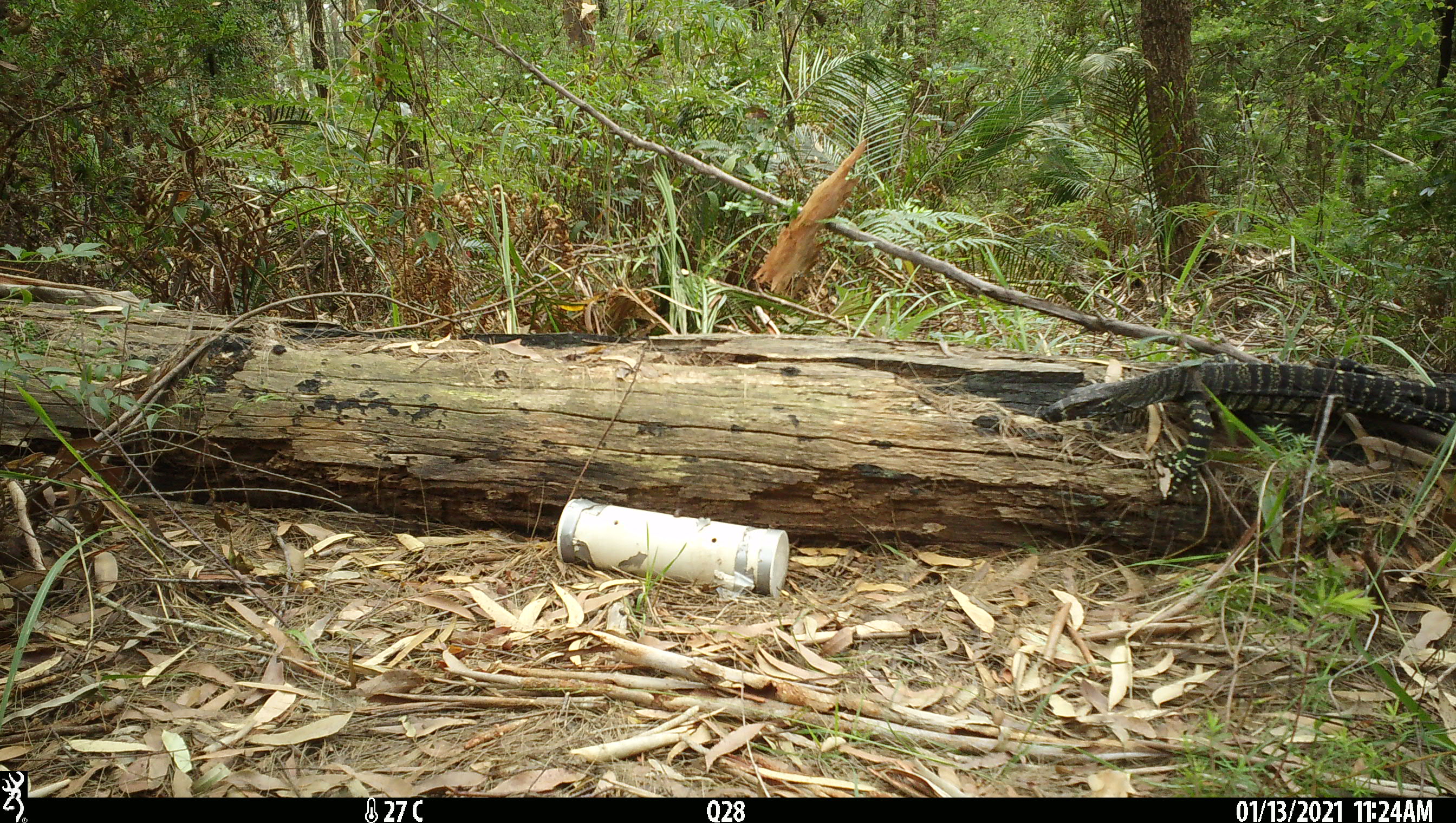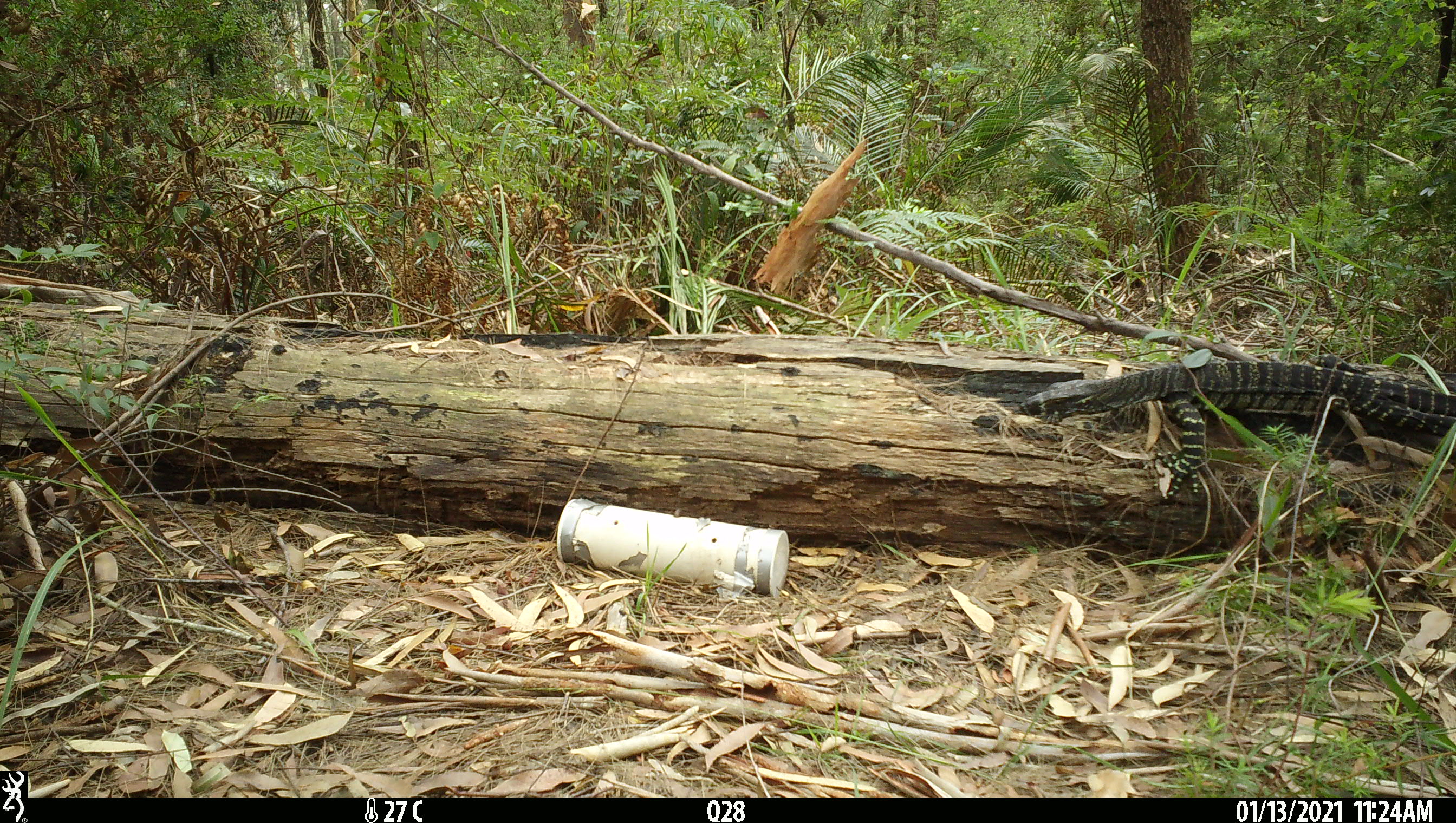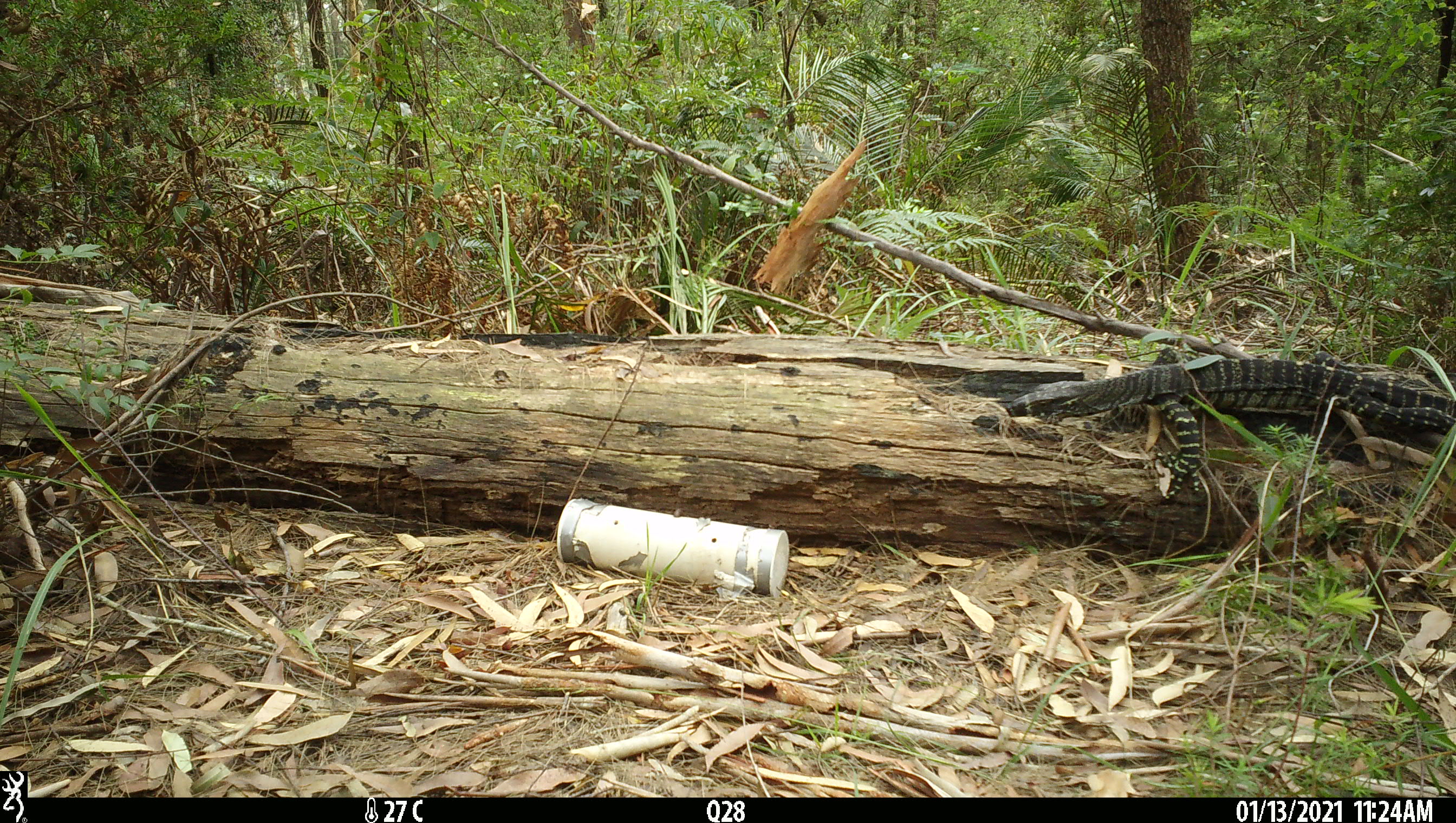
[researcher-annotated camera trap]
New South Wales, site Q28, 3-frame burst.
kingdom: Animalia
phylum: Chordata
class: Reptilia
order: Squamata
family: Varanidae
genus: Varanus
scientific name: Varanus varius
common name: lace monitor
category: goanna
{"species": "goanna (lace monitor) (Varanus varius)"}